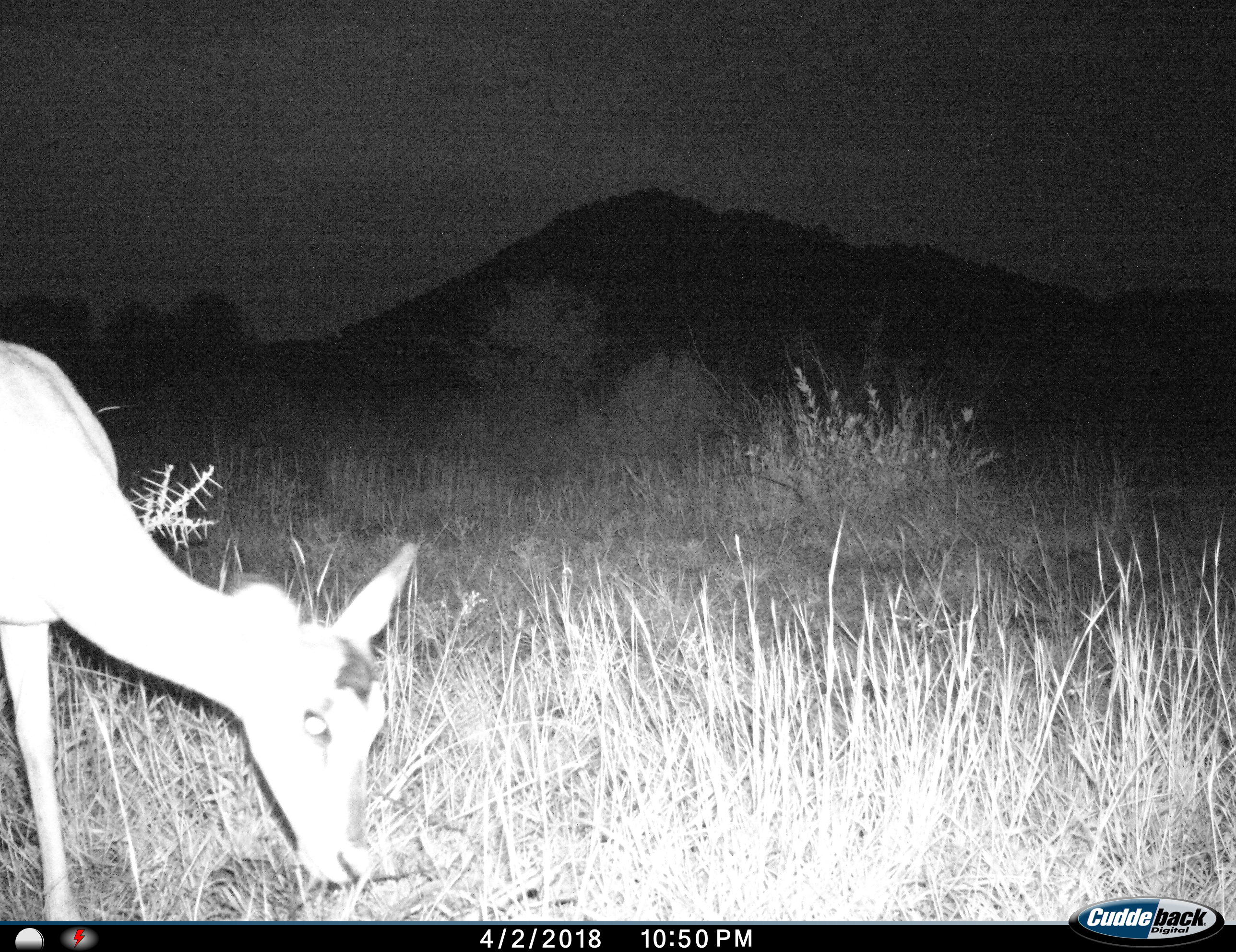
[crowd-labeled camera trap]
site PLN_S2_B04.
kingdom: Animalia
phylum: Chordata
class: Mammalia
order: Artiodactyla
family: Bovidae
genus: Aepyceros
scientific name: Aepyceros melampus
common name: impala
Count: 1.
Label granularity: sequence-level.